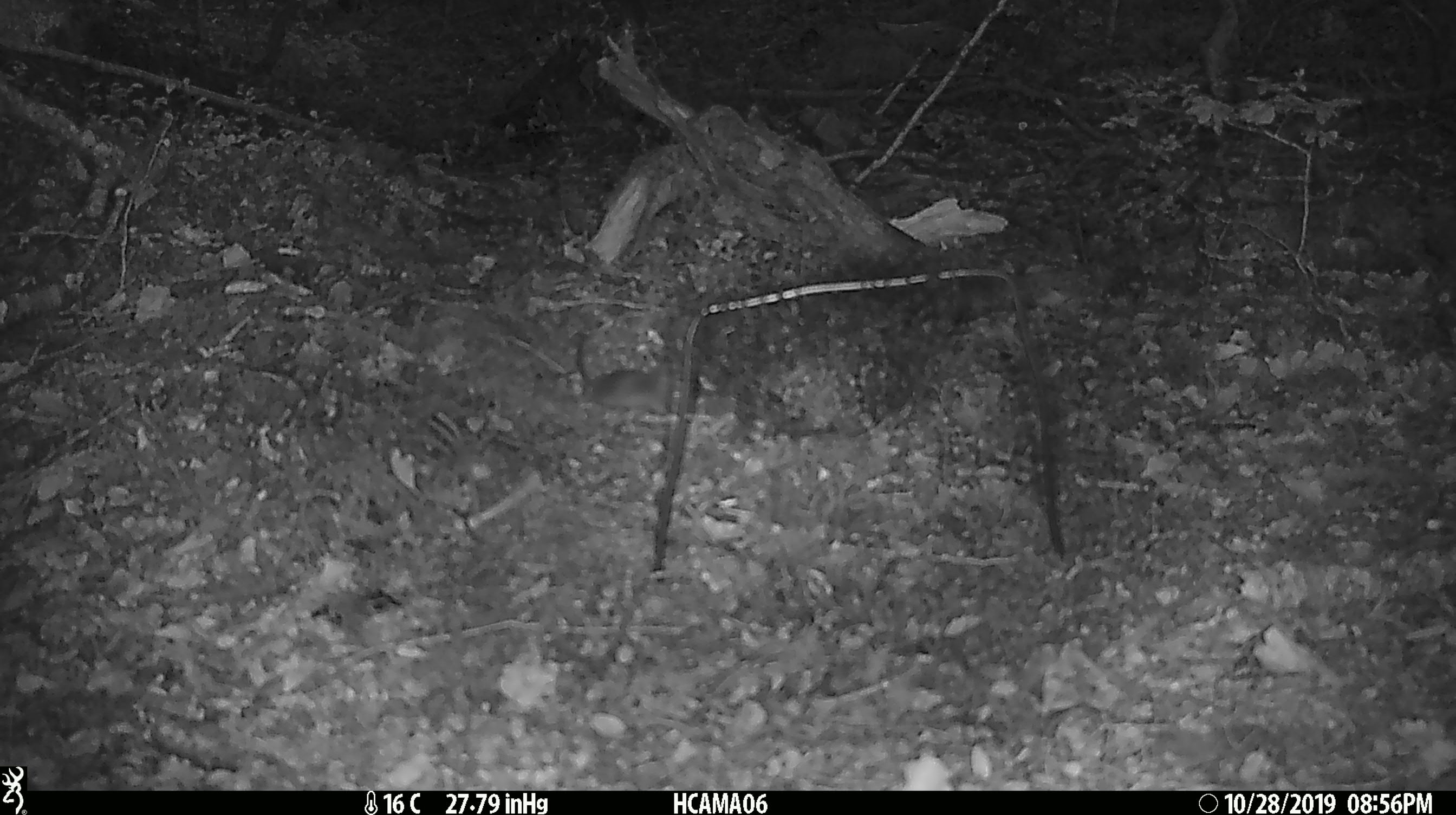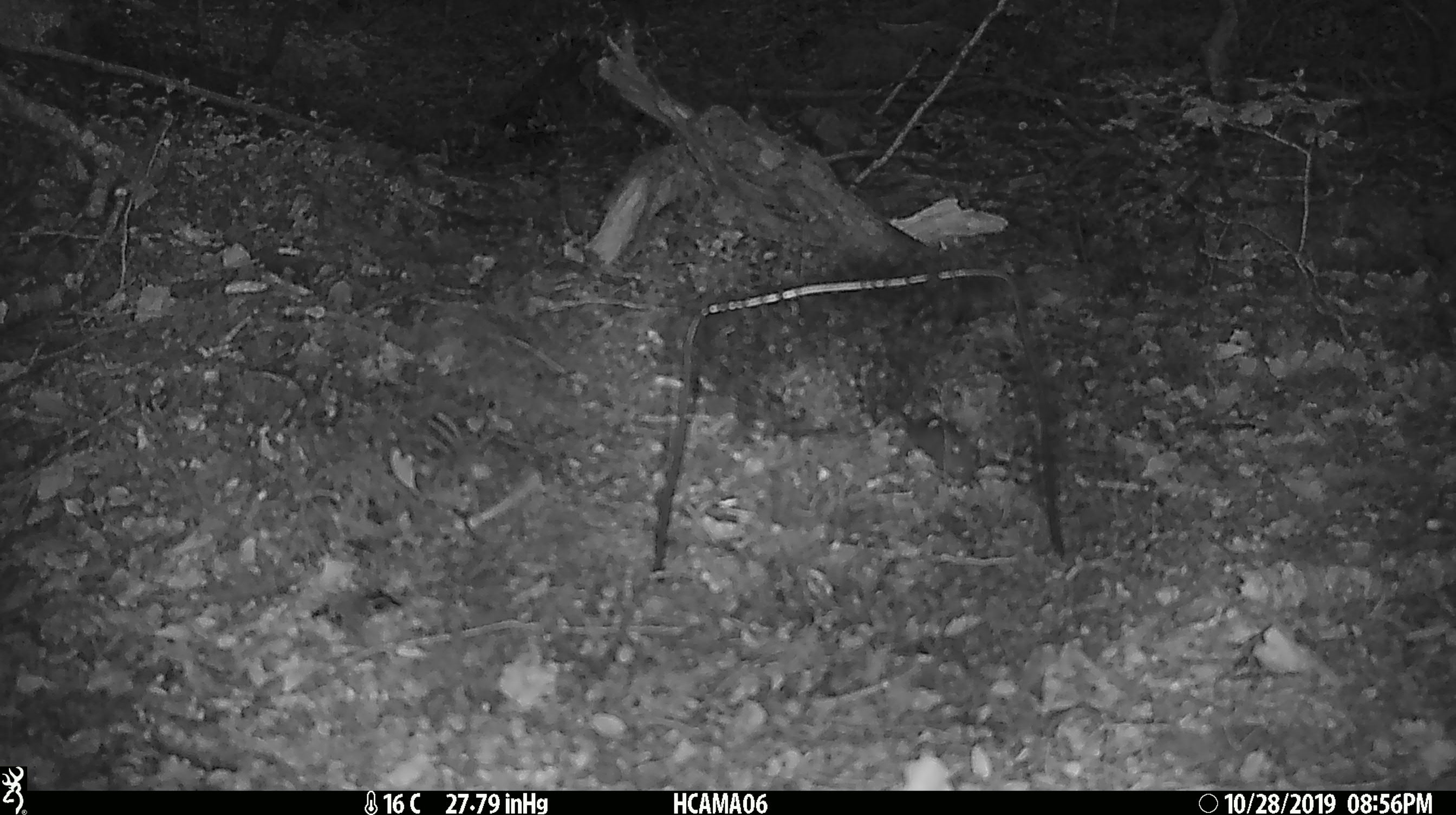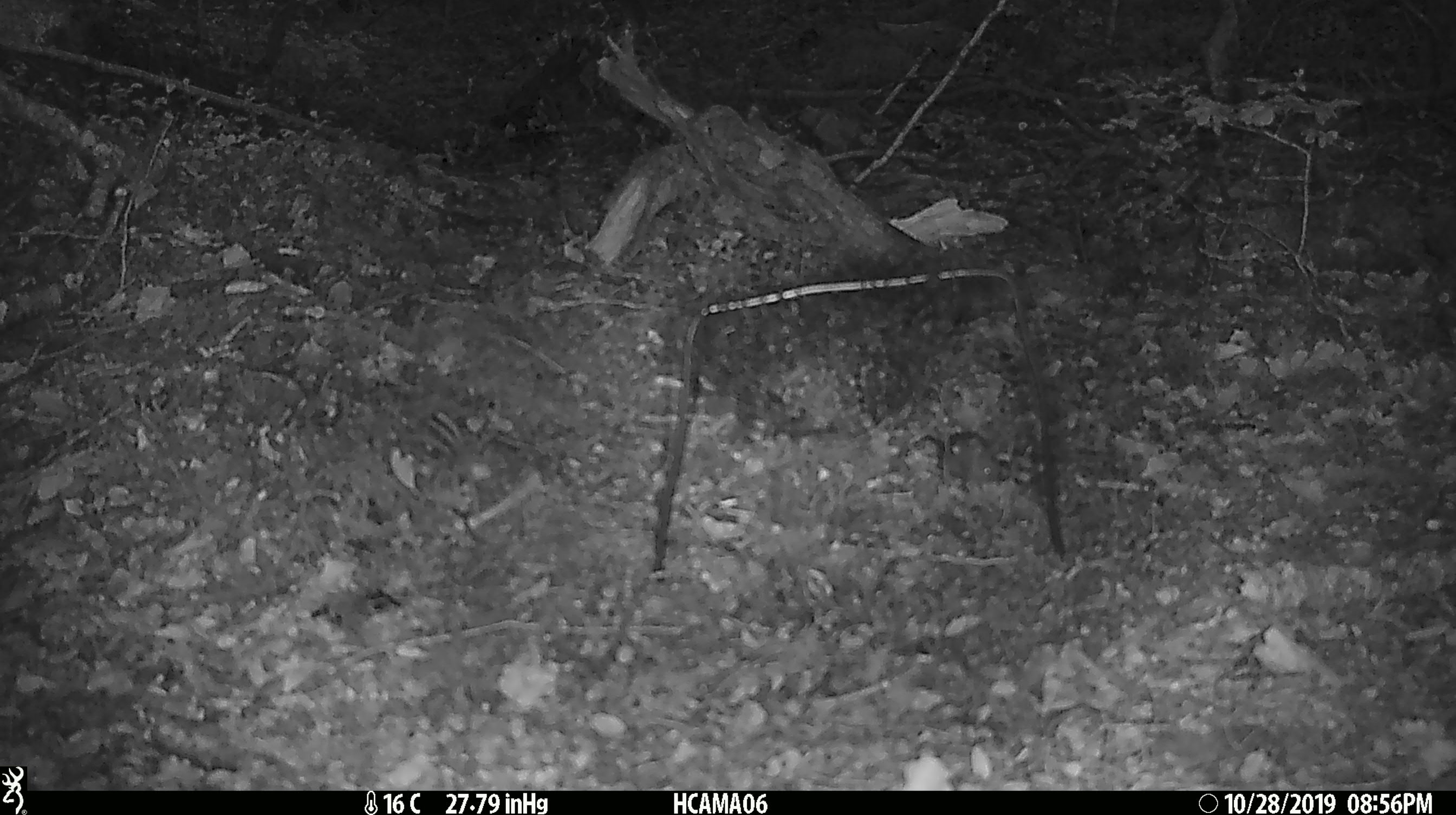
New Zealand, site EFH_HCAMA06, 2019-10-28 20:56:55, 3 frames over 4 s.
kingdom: Animalia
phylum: Chordata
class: Mammalia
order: Rodentia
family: Muridae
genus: Mus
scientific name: Mus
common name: mouse